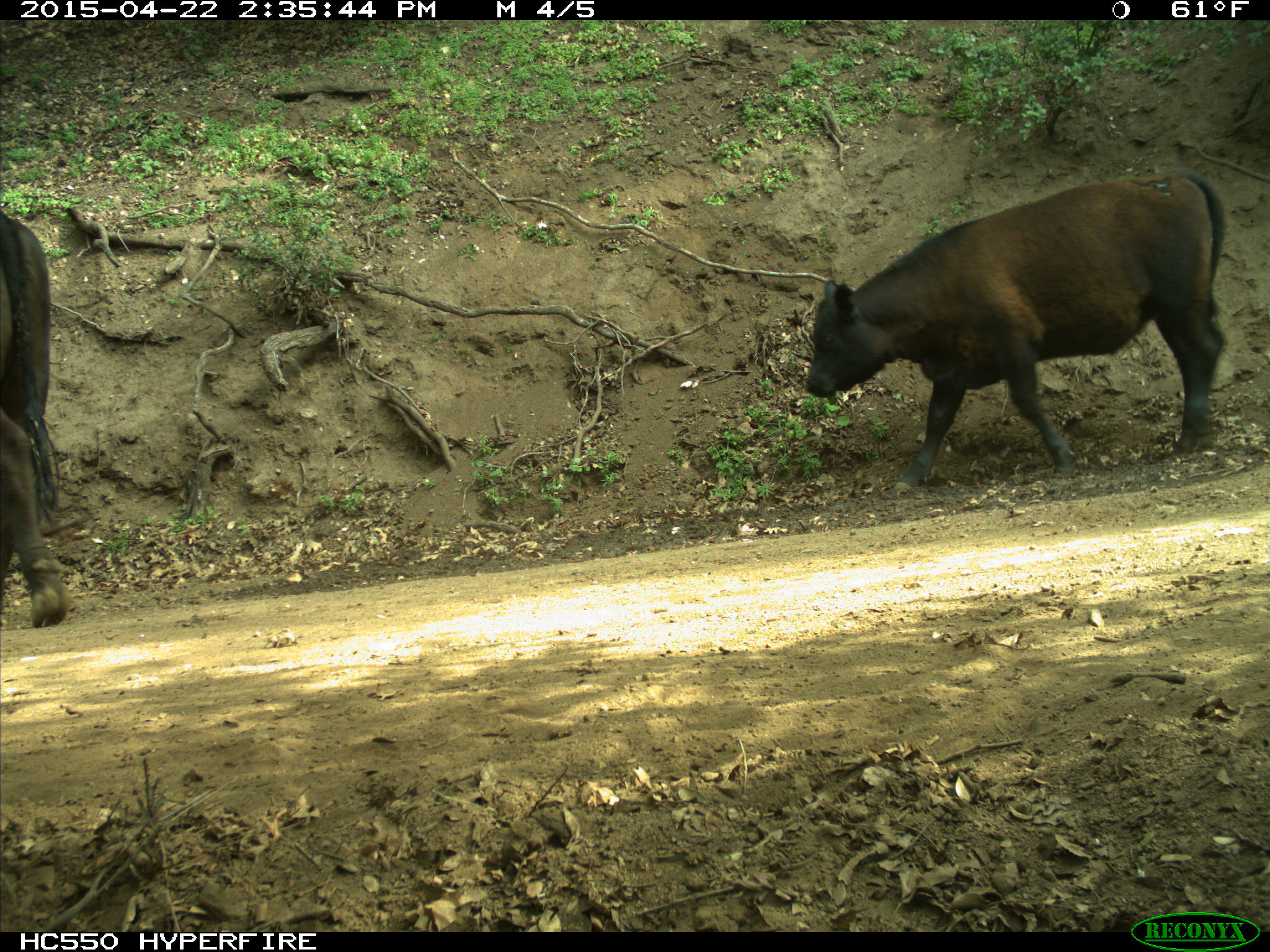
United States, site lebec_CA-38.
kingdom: Animalia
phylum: Chordata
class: Mammalia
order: Artiodactyla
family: Bovidae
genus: Bos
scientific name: Bos taurus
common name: domestic cow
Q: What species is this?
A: Bos taurus (domestic cow).